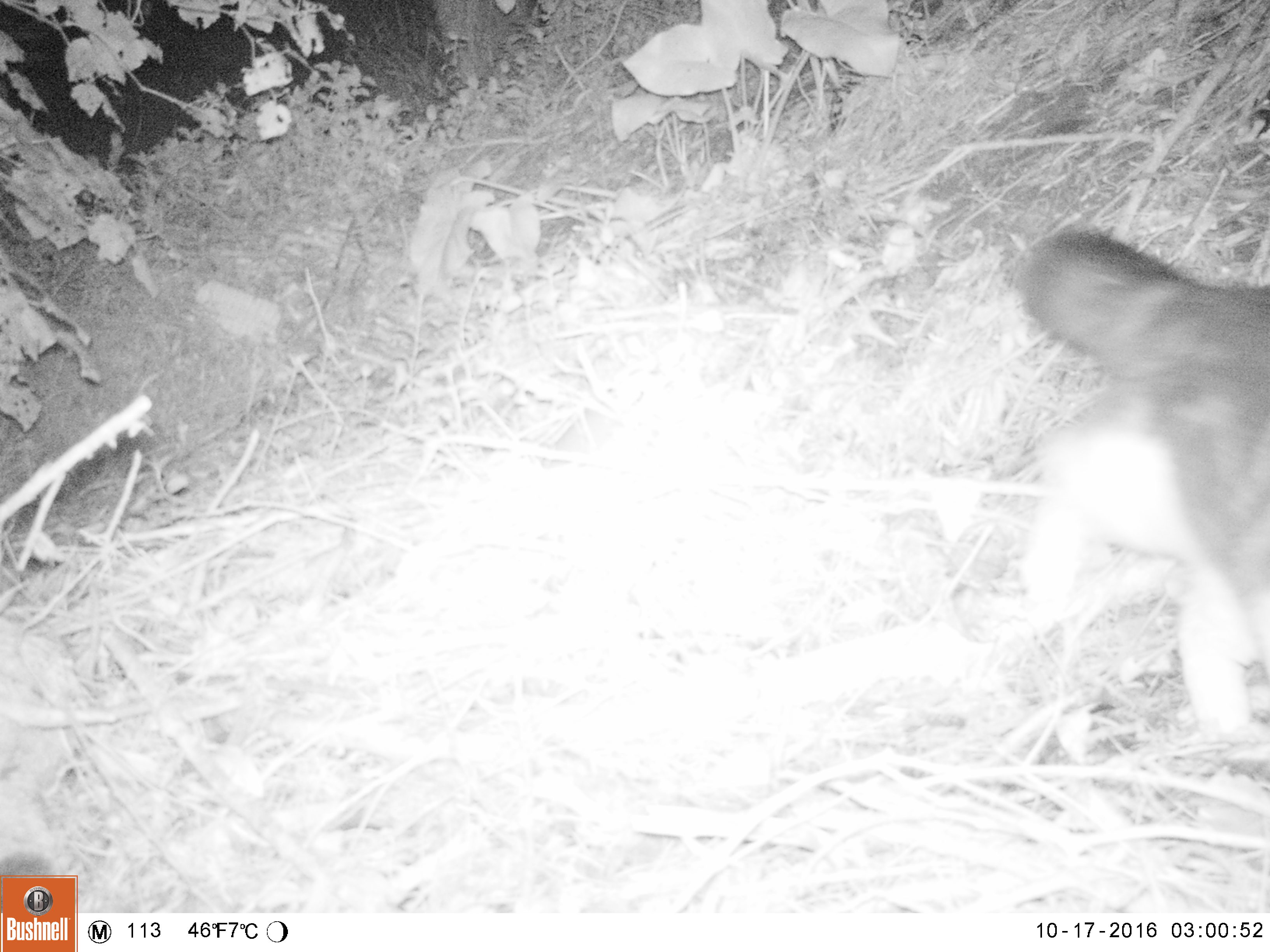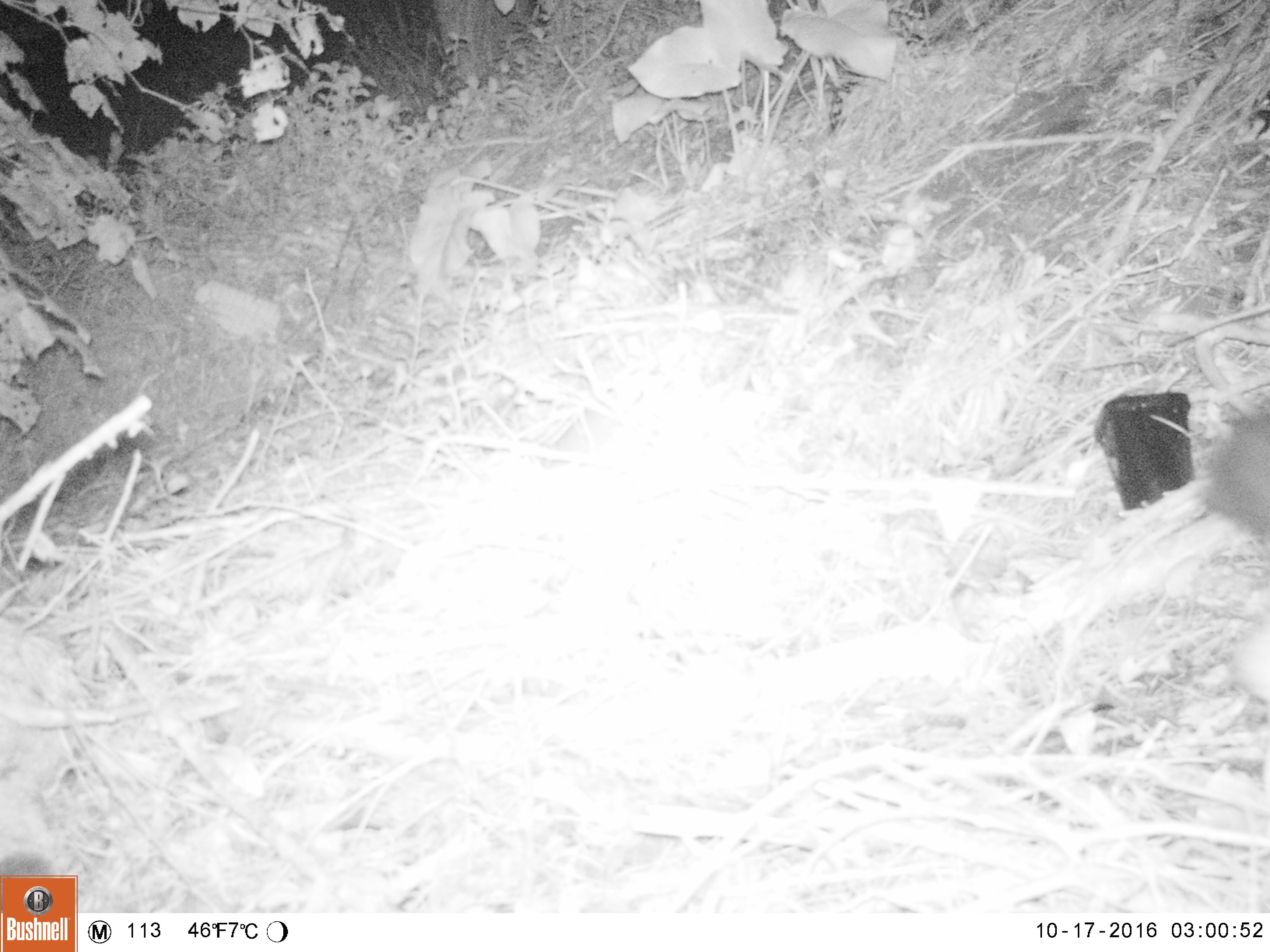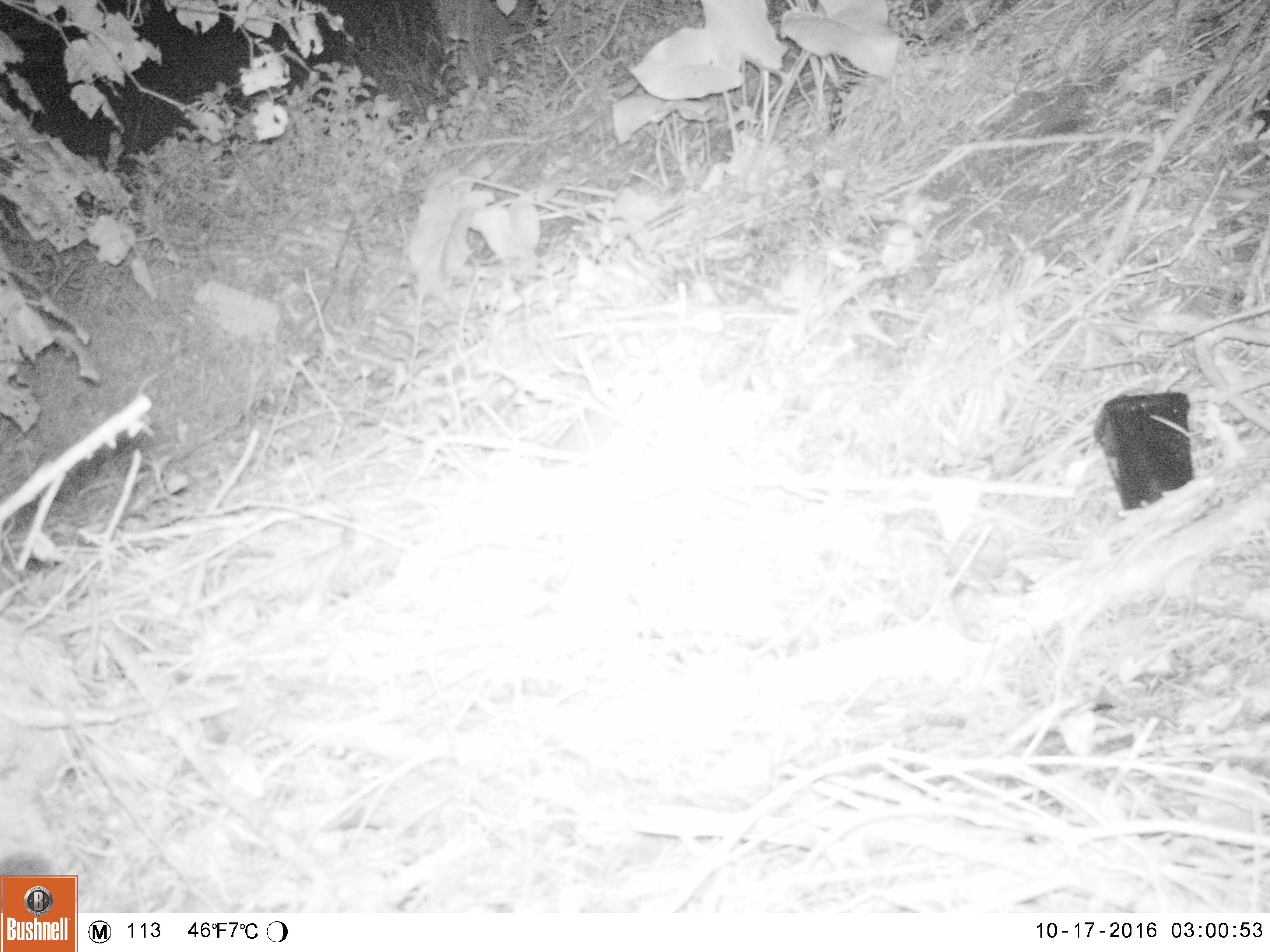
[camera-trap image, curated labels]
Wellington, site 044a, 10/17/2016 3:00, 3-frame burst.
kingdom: Animalia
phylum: Chordata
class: Mammalia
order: Carnivora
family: Felidae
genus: Felis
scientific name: Felis catus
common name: cat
Cat (Felis catus).